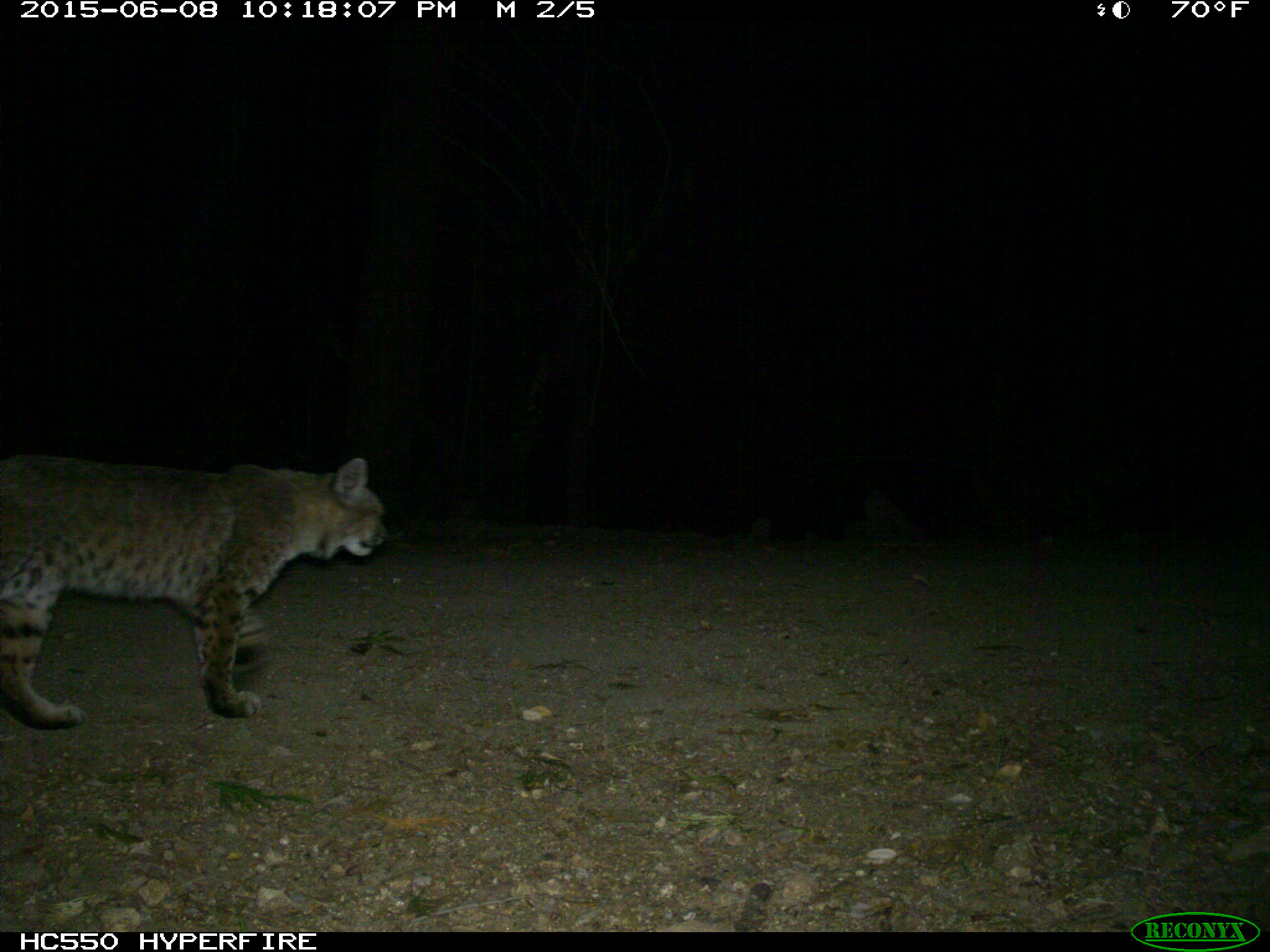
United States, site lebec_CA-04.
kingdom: Animalia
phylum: Chordata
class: Mammalia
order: Carnivora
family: Felidae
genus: Lynx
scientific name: Lynx rufus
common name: bobcat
Lynx rufus (bobcat).